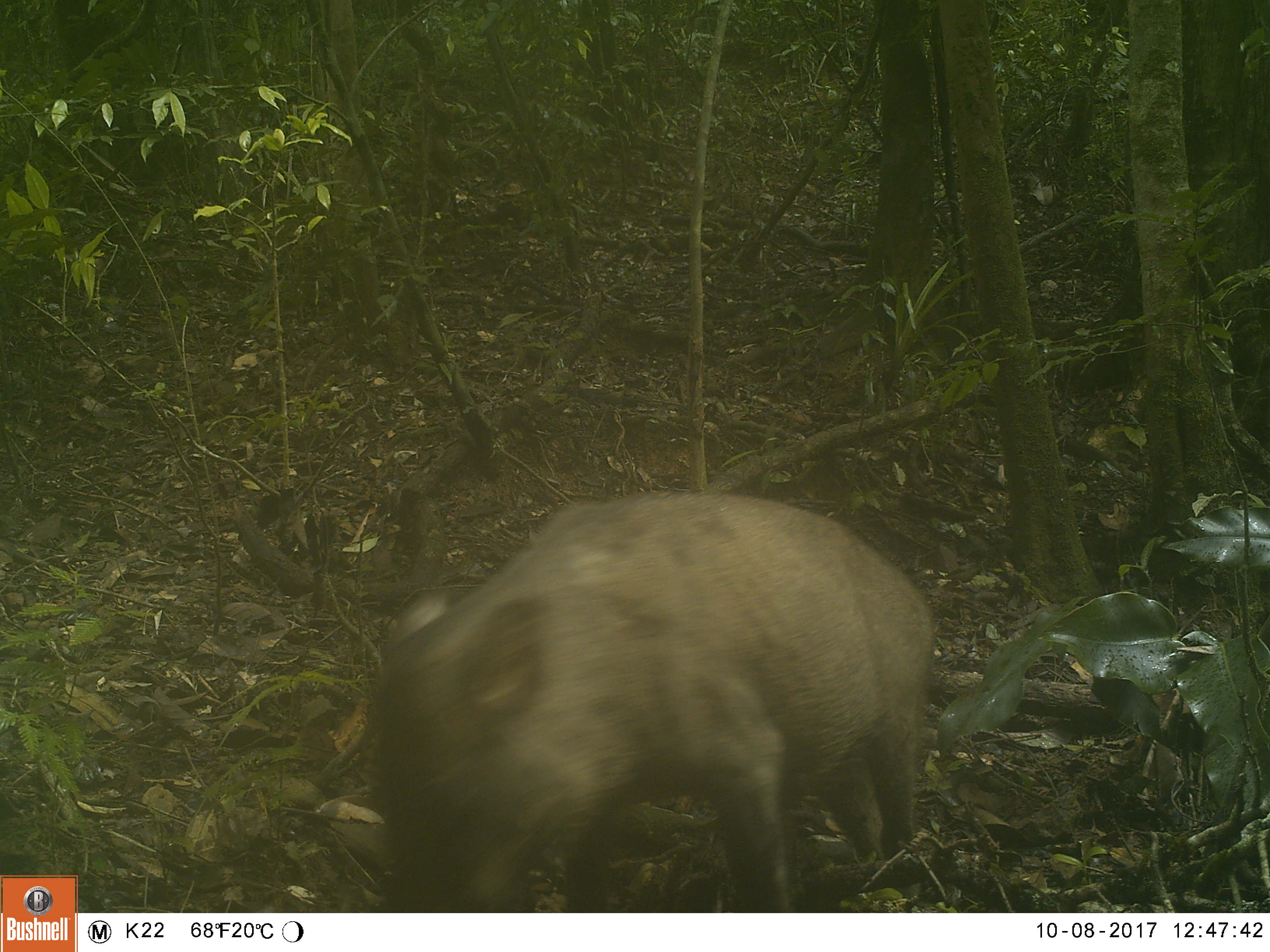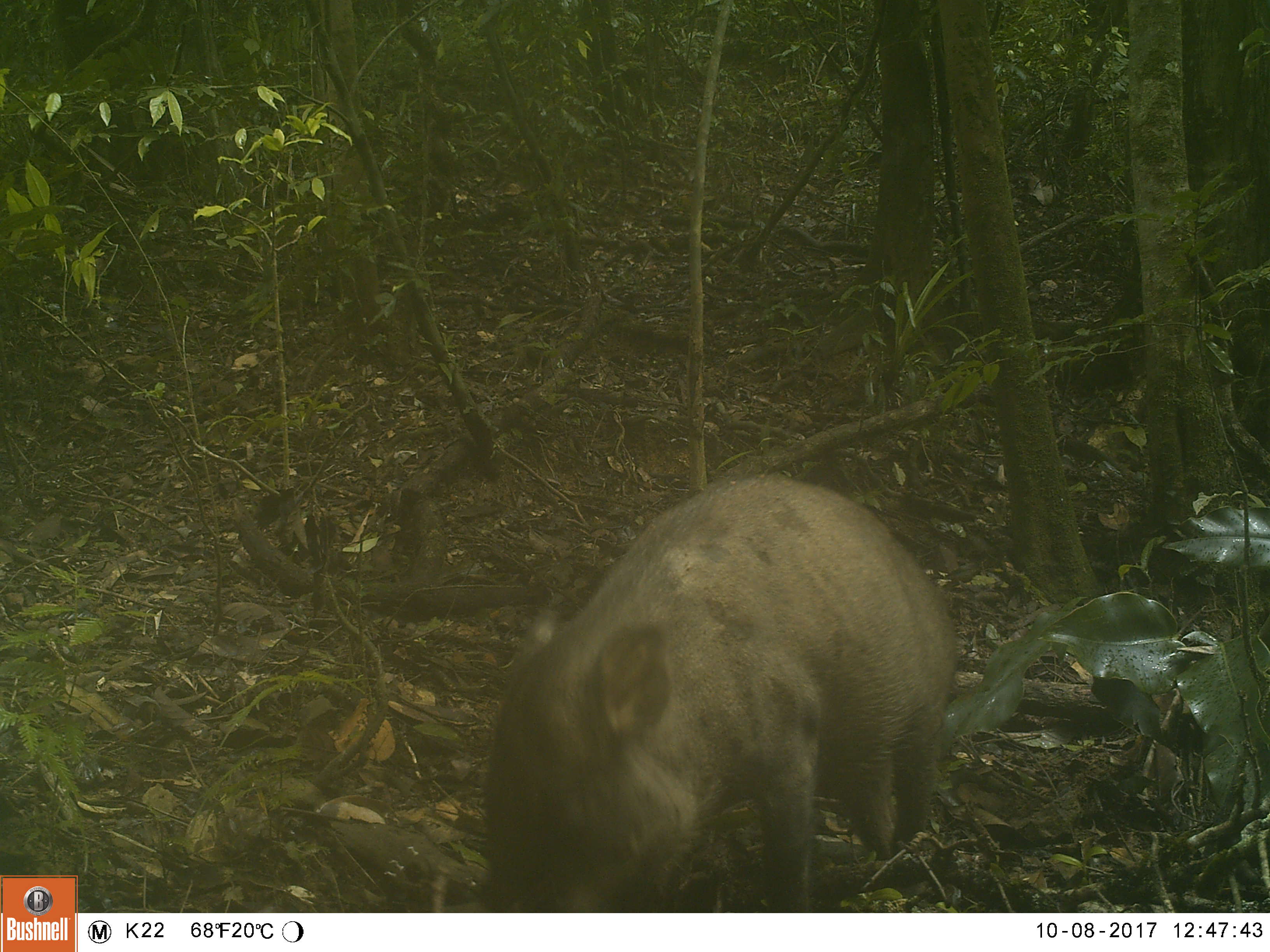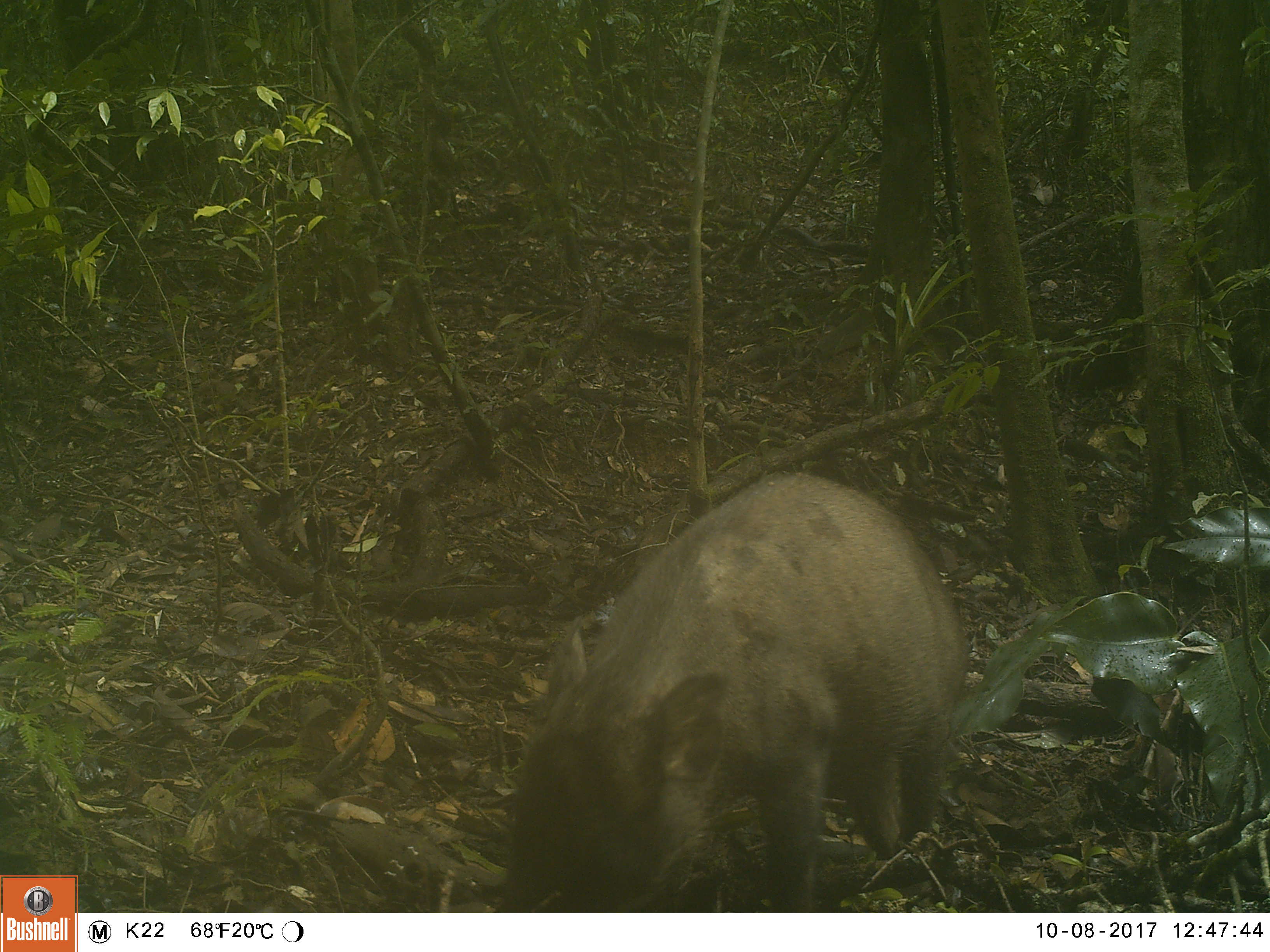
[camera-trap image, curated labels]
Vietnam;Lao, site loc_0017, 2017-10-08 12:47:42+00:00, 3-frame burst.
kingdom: Animalia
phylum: Chordata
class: Mammalia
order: Artiodactyla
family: Suidae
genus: Sus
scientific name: Sus scrofa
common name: eurasian wild pig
Eurasian wild pig (Sus scrofa). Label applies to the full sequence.